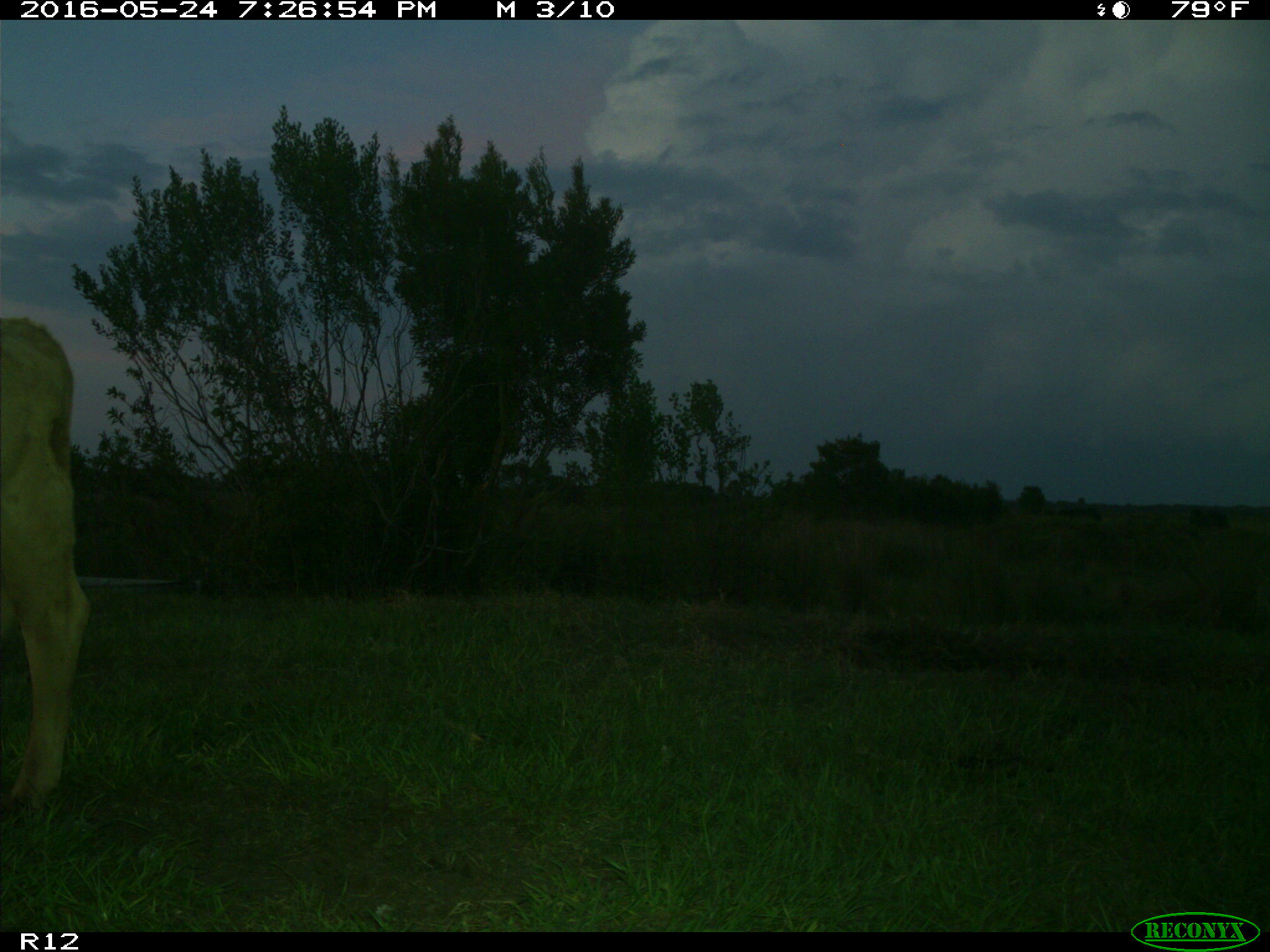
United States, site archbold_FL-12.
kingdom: Animalia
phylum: Chordata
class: Mammalia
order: Artiodactyla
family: Bovidae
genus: Bos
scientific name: Bos taurus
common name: domestic cow